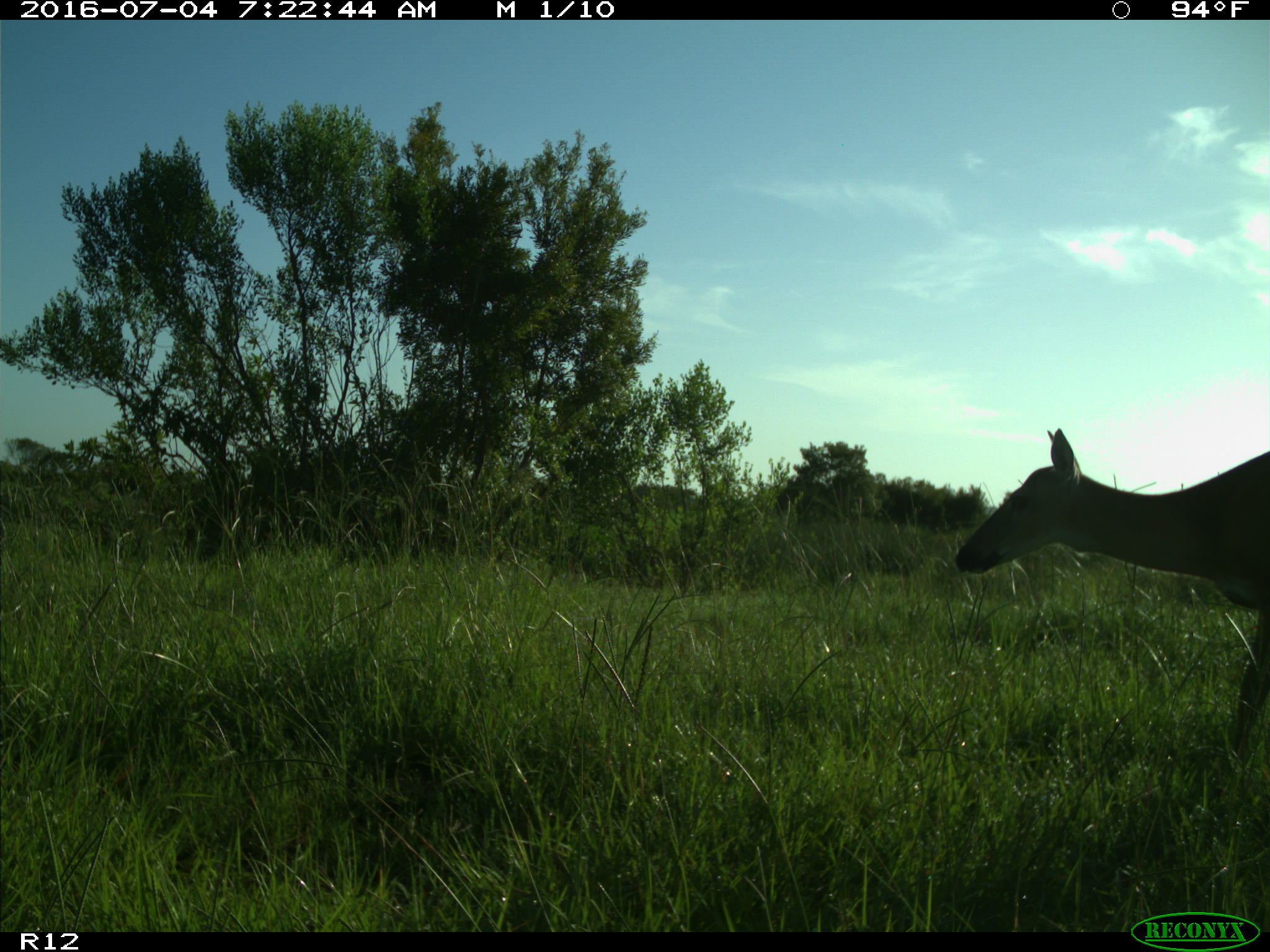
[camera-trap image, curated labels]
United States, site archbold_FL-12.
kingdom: Animalia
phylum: Chordata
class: Mammalia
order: Artiodactyla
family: Cervidae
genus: Odocoileus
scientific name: Odocoileus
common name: deer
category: unidentified deer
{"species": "unidentified deer (deer) (Odocoileus)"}